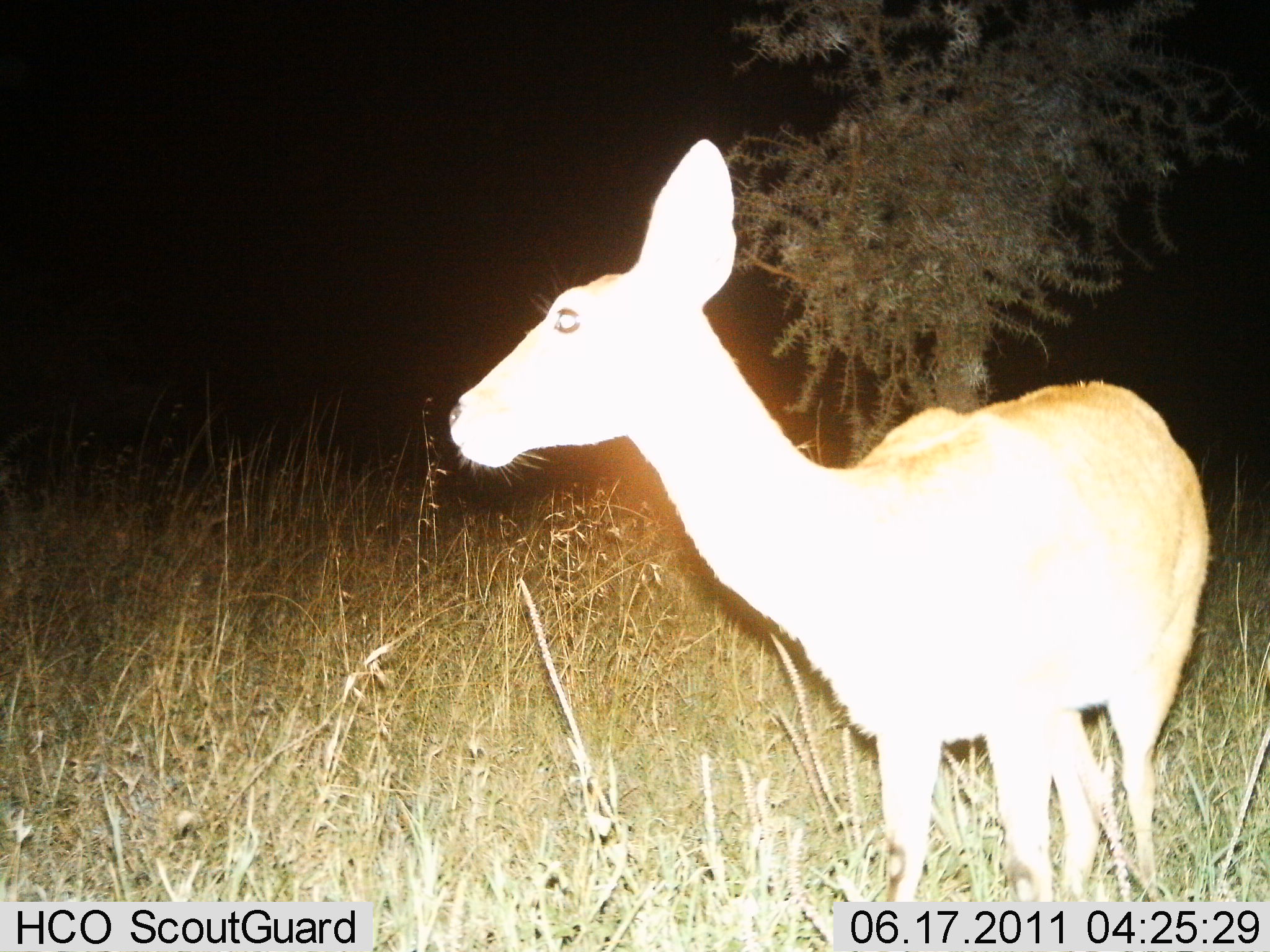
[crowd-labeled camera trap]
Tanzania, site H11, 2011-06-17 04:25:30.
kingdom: Animalia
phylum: Chordata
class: Mammalia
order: Artiodactyla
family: Bovidae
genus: Redunca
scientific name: Redunca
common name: reedbuck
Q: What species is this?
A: Reedbuck (Redunca).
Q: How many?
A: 1.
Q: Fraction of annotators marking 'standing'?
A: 100%.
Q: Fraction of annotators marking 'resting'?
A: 0%.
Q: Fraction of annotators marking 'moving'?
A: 0%.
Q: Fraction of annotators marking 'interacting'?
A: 0%.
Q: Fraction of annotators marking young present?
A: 0%.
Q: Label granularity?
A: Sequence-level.